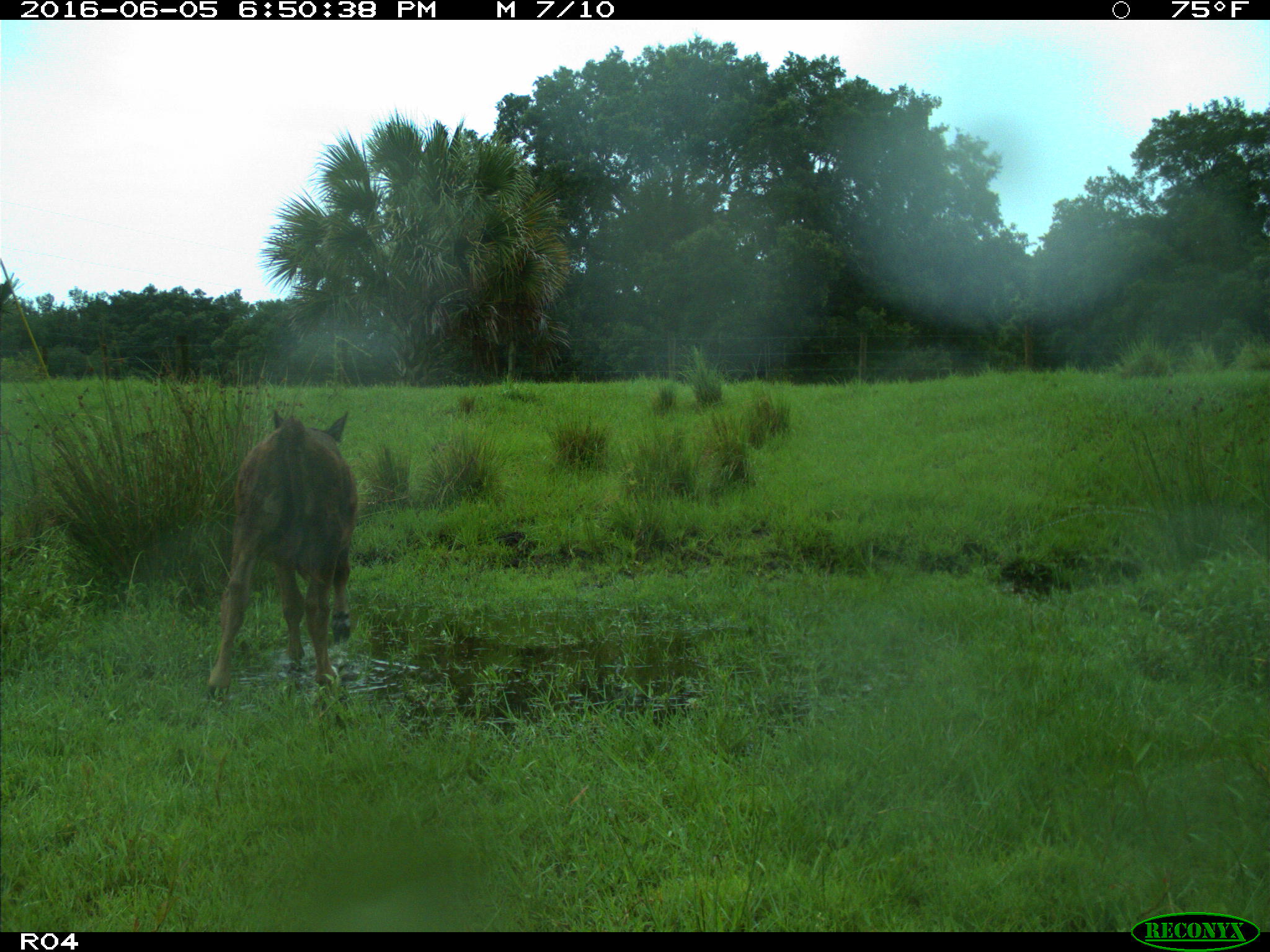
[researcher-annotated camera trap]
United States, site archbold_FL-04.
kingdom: Animalia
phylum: Chordata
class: Mammalia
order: Artiodactyla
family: Bovidae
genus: Bos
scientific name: Bos taurus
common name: domestic cow